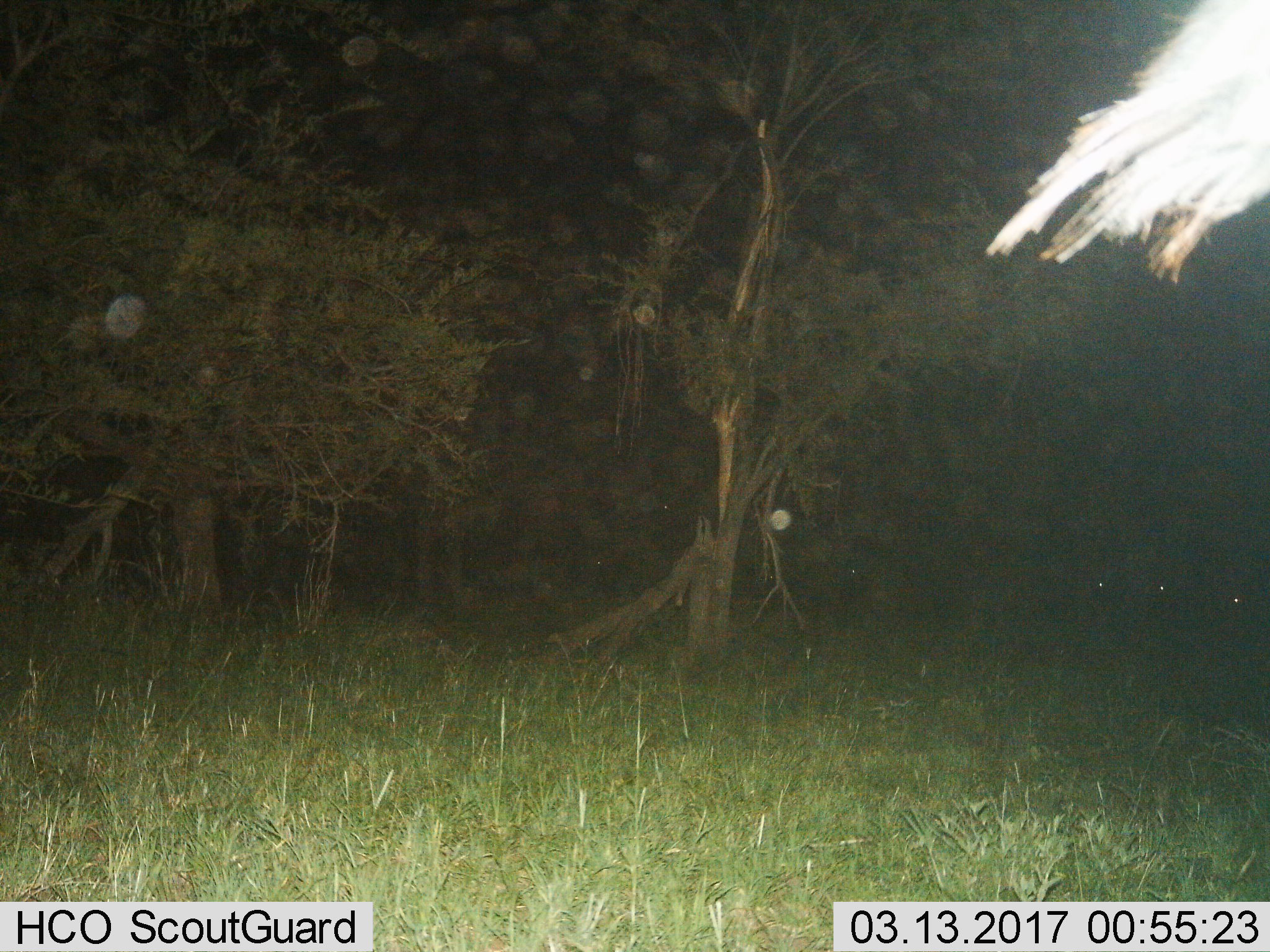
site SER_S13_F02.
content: unidentified animal